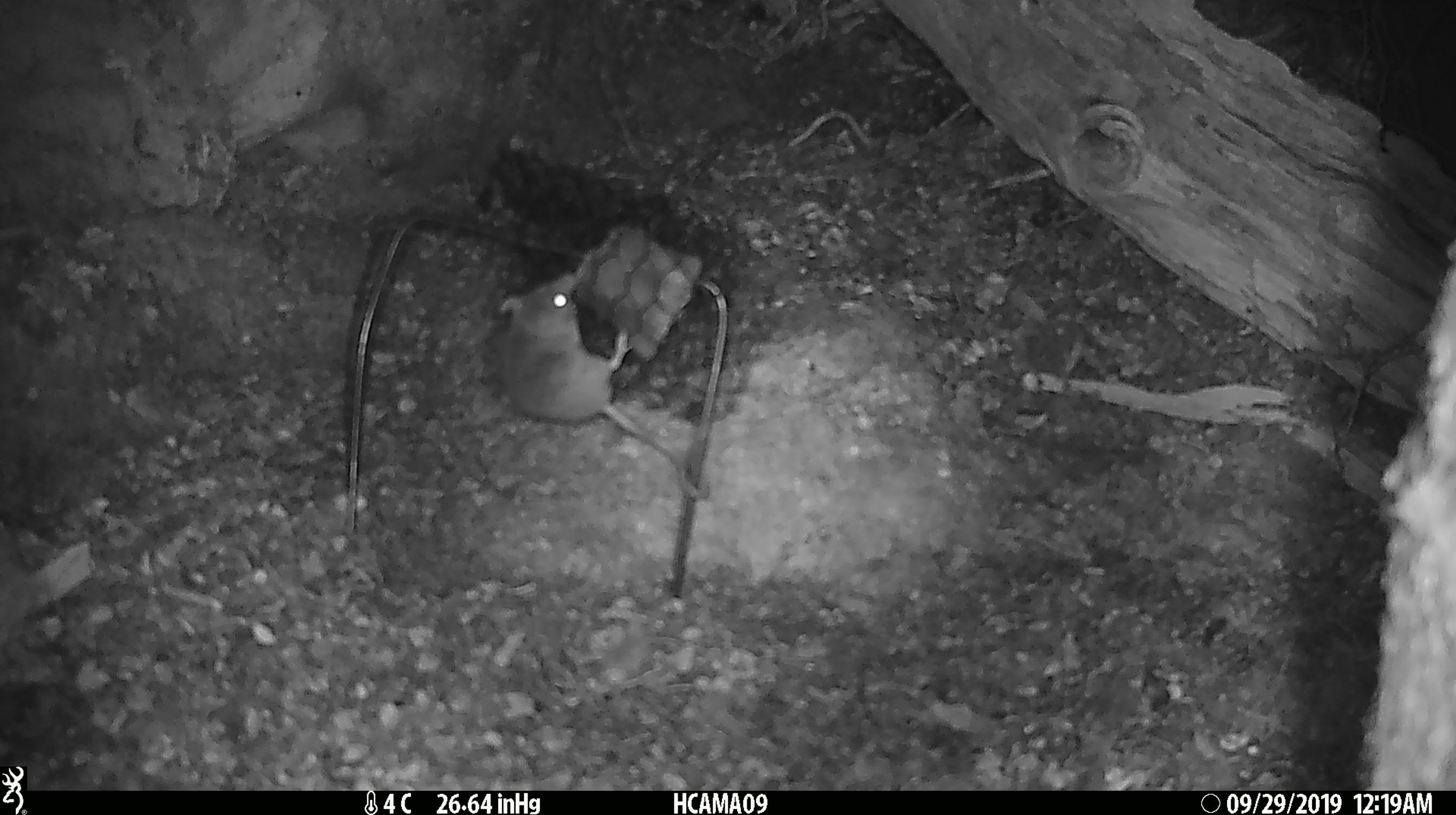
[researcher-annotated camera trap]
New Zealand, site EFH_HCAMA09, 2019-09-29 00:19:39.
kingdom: Animalia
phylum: Chordata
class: Mammalia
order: Rodentia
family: Muridae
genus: Mus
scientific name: Mus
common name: mouse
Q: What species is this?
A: Mouse (Mus).